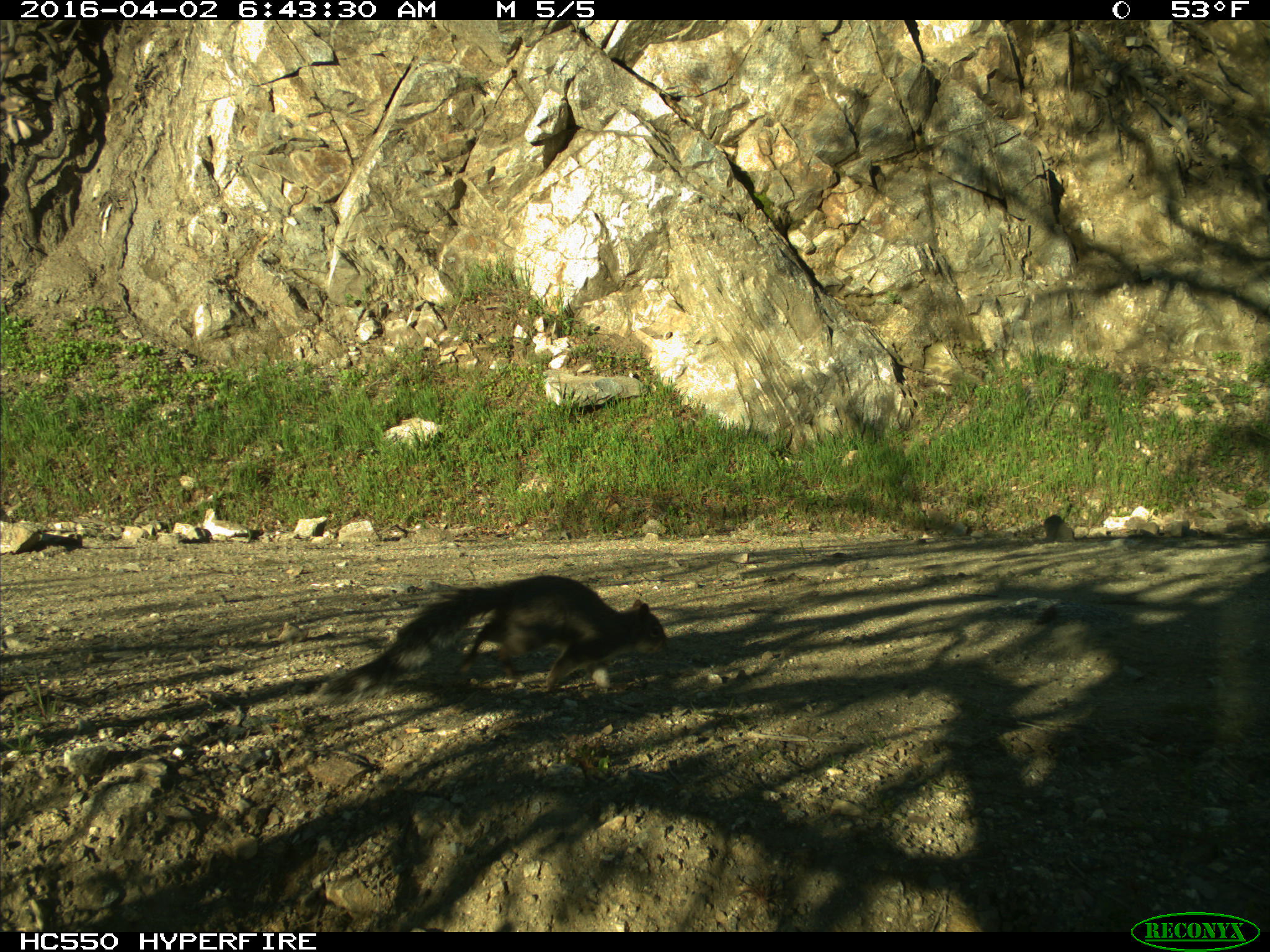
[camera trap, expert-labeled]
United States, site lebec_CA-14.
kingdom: Animalia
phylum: Chordata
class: Mammalia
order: Rodentia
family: Sciuridae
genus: Sciurus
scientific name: Sciurus carolinensis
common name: eastern gray squirrel